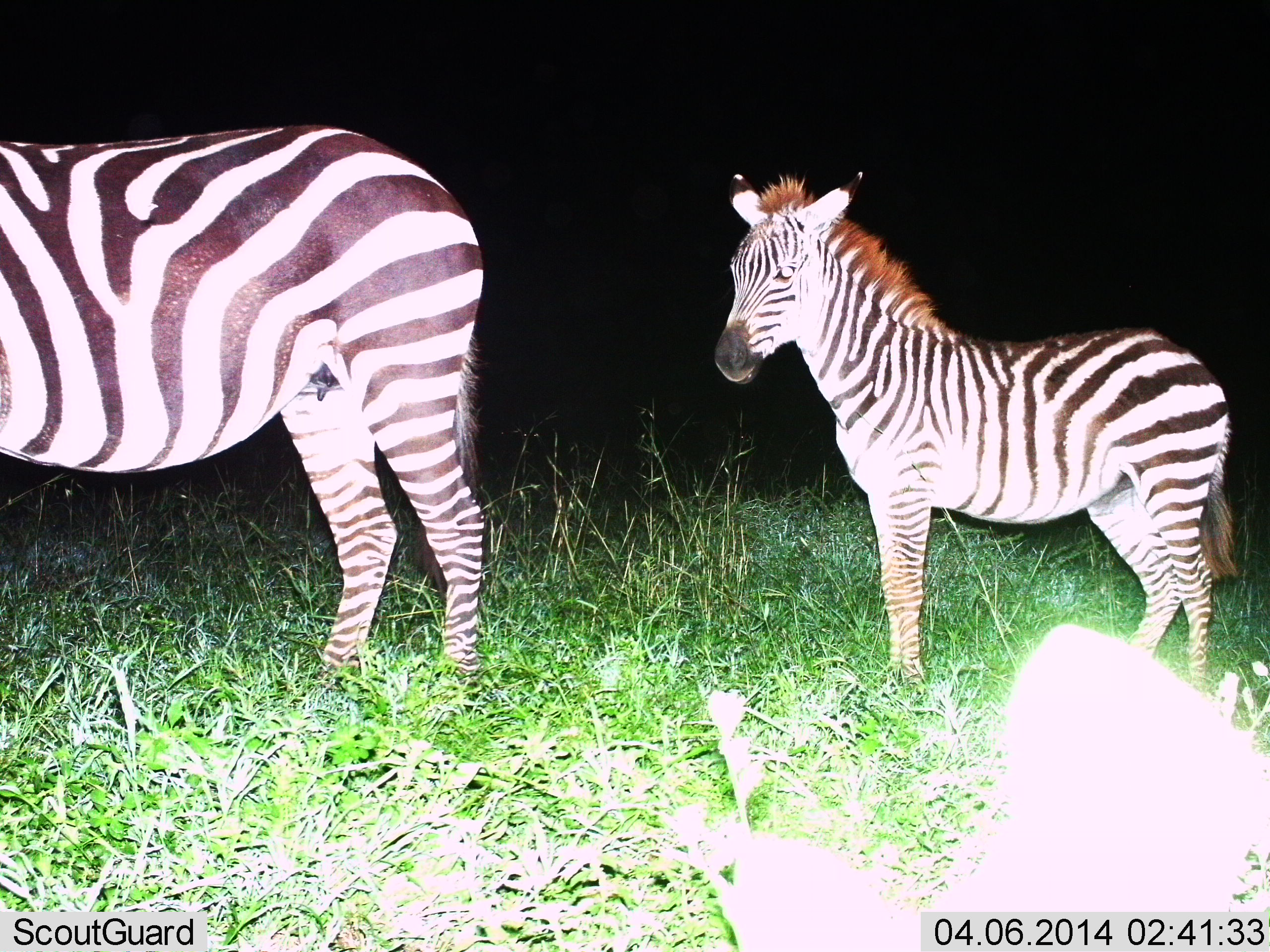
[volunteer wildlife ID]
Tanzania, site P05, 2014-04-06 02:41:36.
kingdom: Animalia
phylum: Chordata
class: Mammalia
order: Perissodactyla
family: Equidae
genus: Equus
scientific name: Equus quagga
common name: plains zebra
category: zebra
Zebra (plains zebra) (Equus quagga), count 2. Behavior (volunteer vote fractions): standing 100%, resting 0%, moving 0%, interacting 0%. Young present (vote fraction): 50%. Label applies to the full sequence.